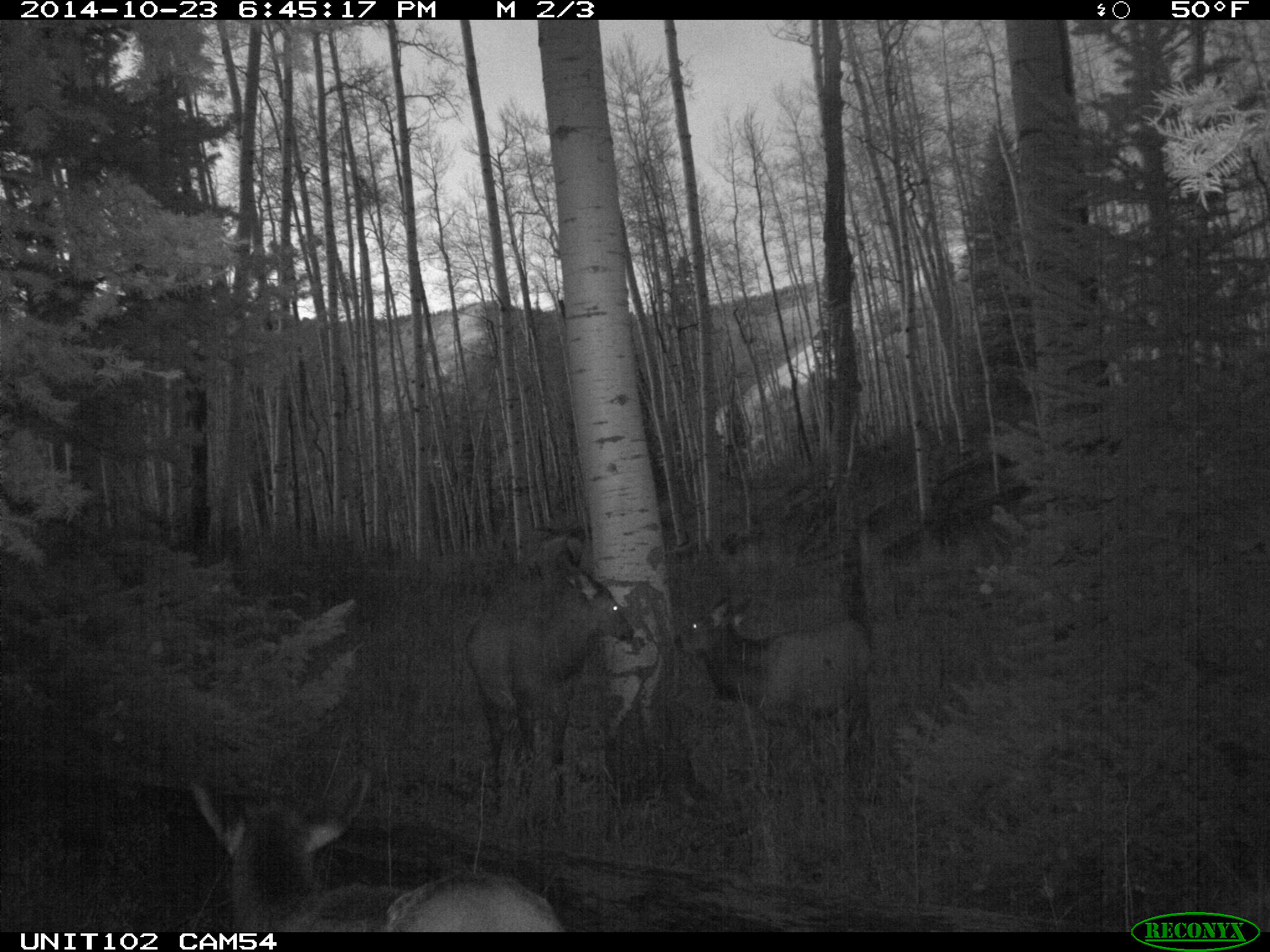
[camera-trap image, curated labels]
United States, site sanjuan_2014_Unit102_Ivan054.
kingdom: Animalia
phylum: Chordata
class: Mammalia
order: Artiodactyla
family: Cervidae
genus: Cervus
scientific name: Cervus elaphus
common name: red deer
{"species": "Cervus elaphus (red deer)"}